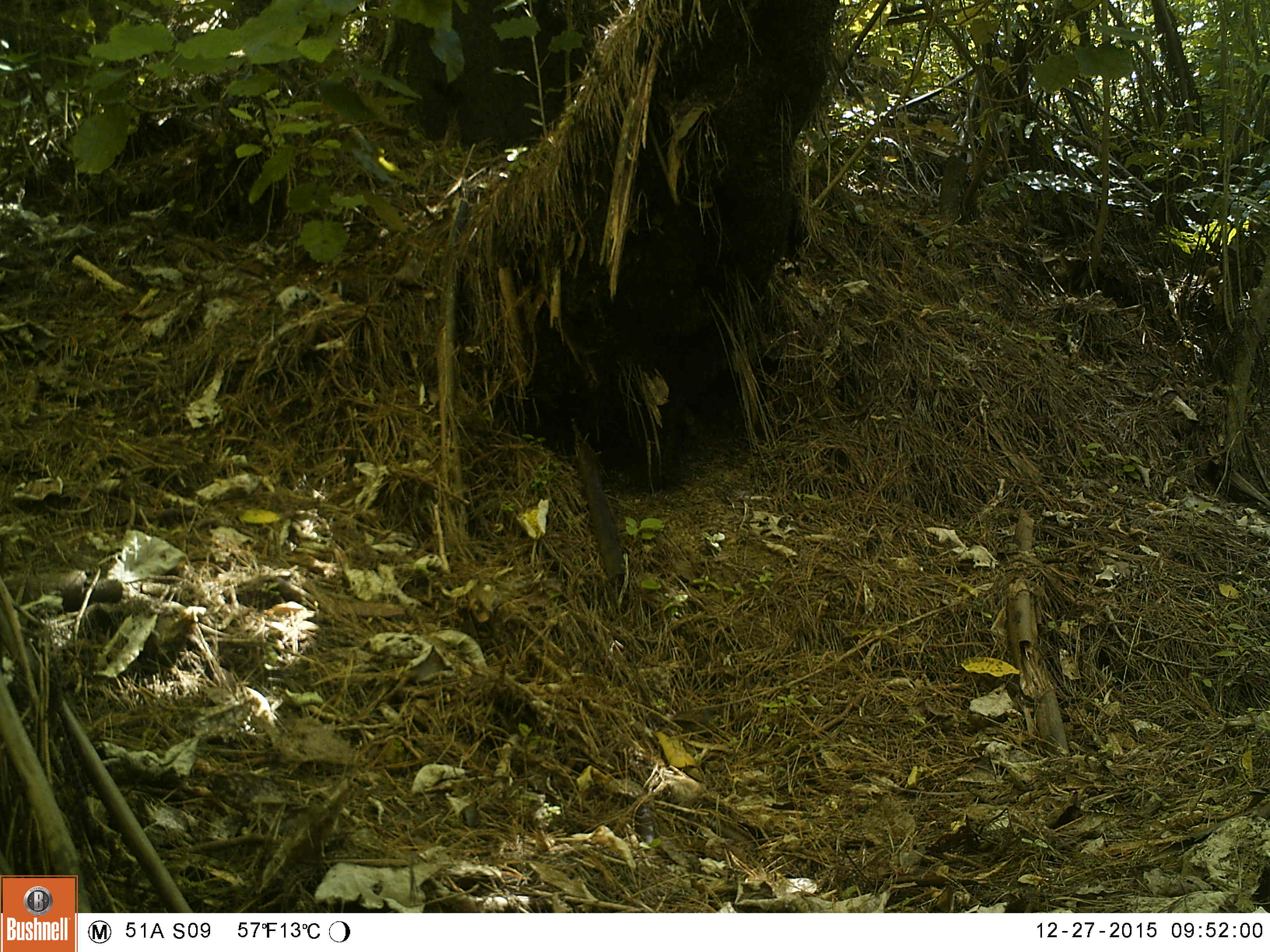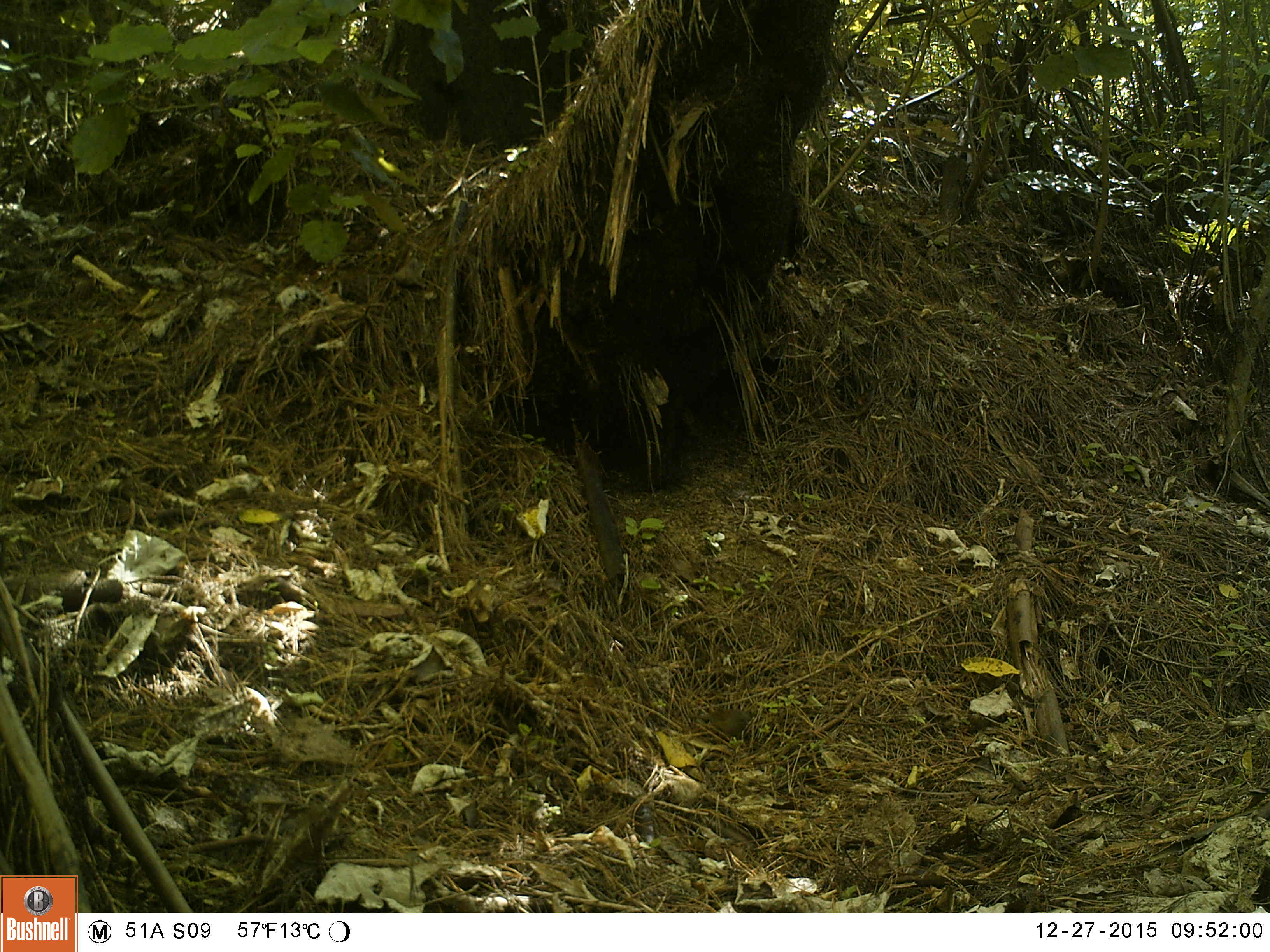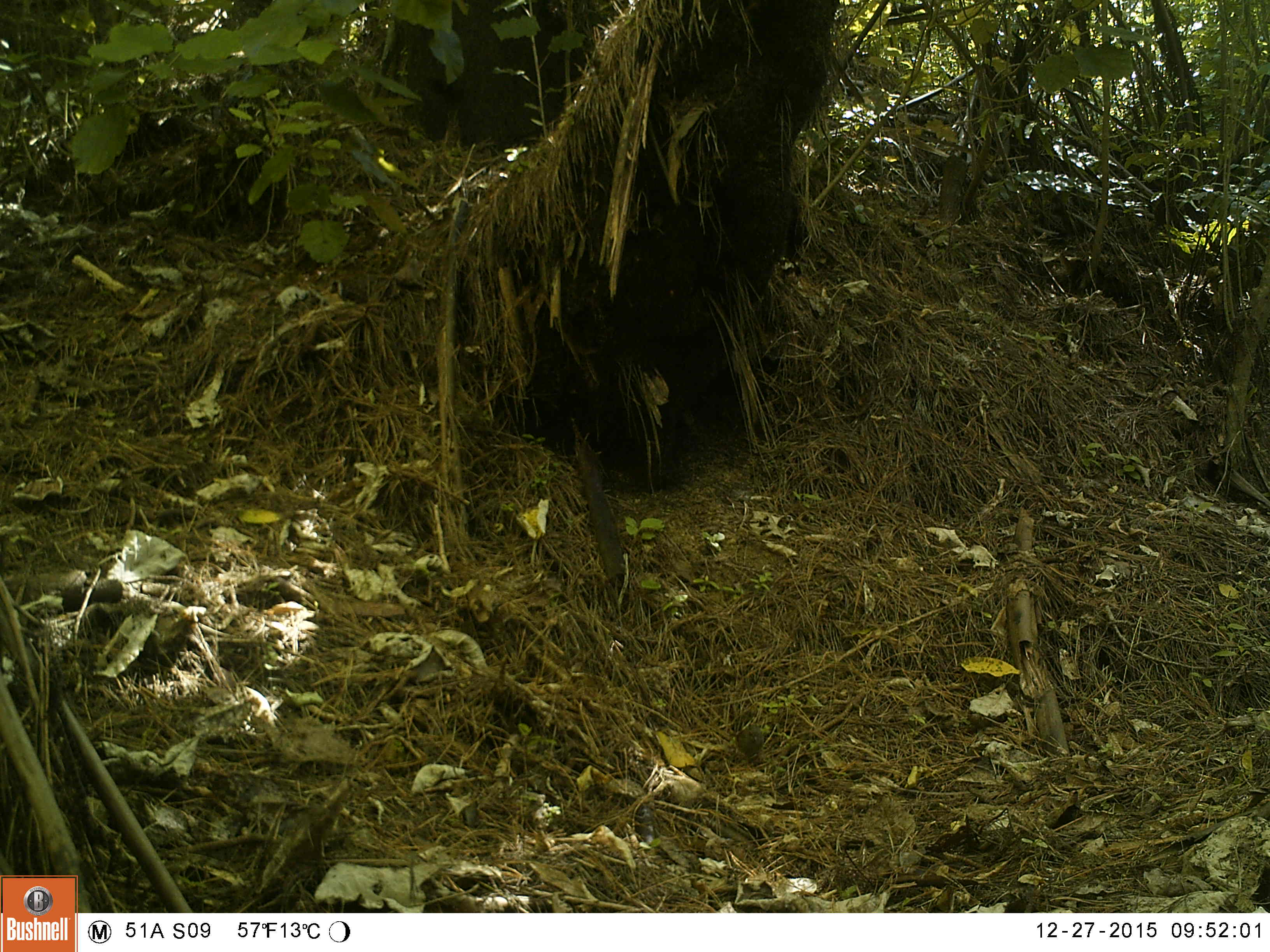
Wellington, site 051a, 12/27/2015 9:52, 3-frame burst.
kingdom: Animalia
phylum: Chordata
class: Aves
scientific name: Aves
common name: bird